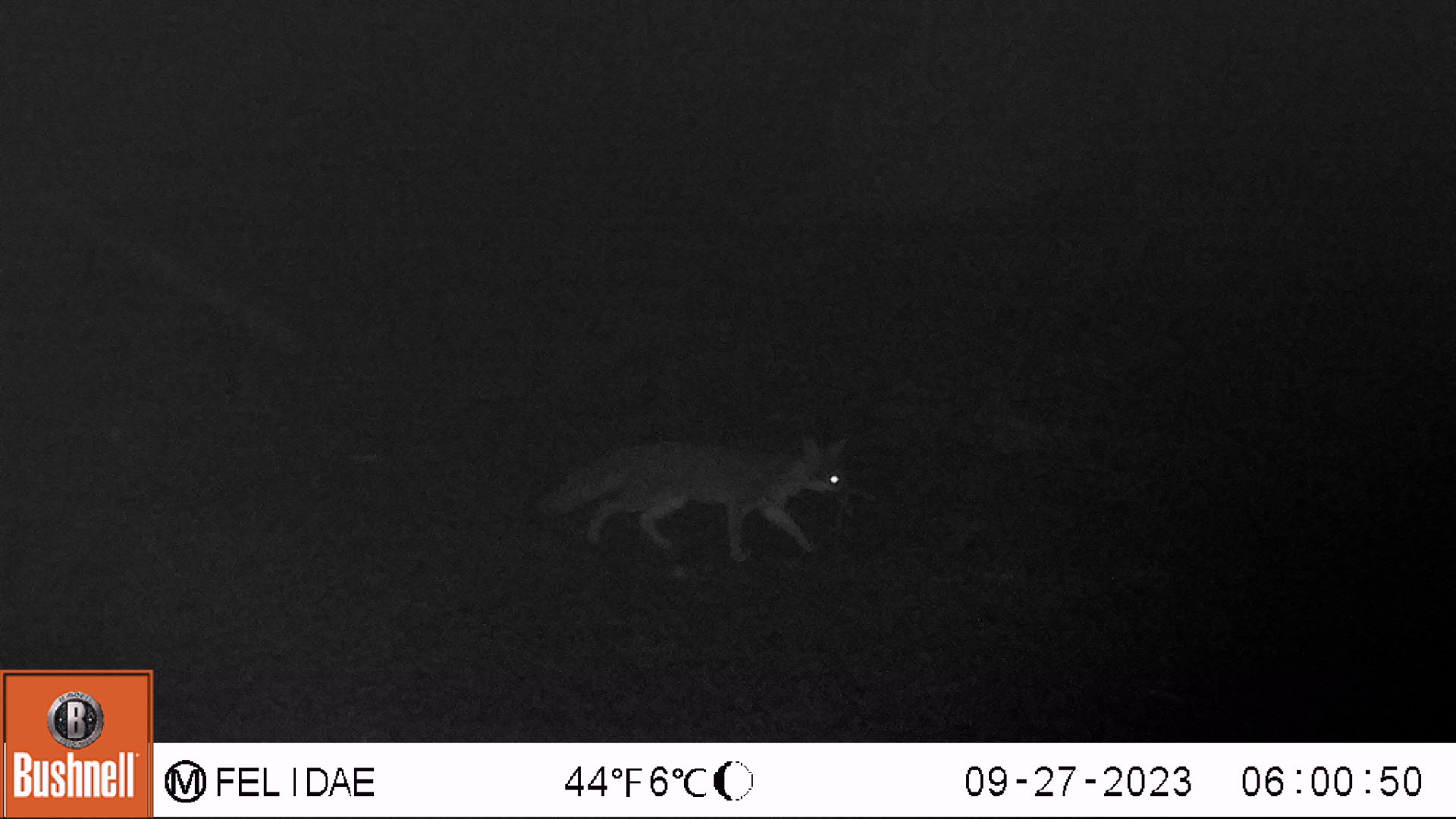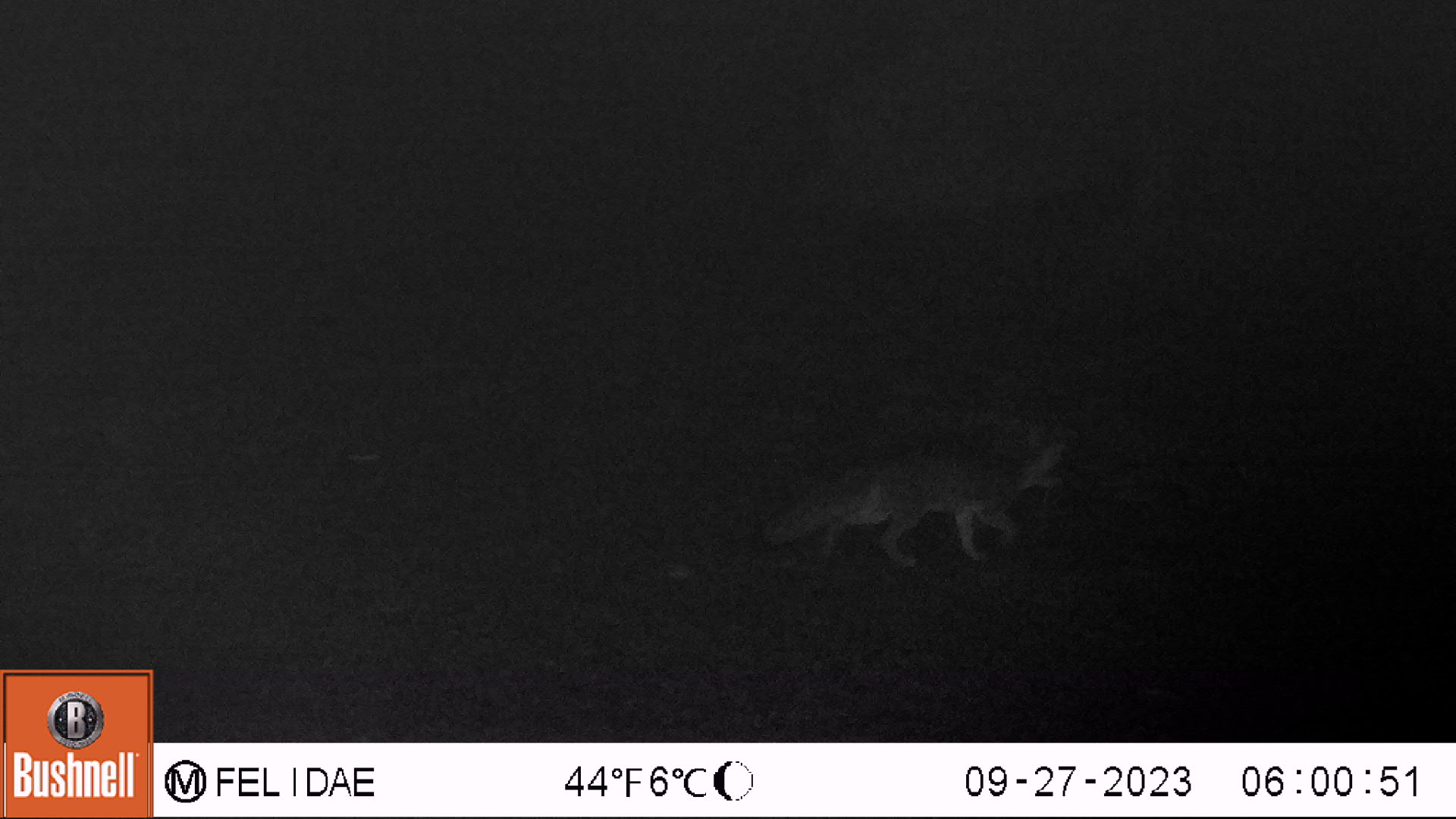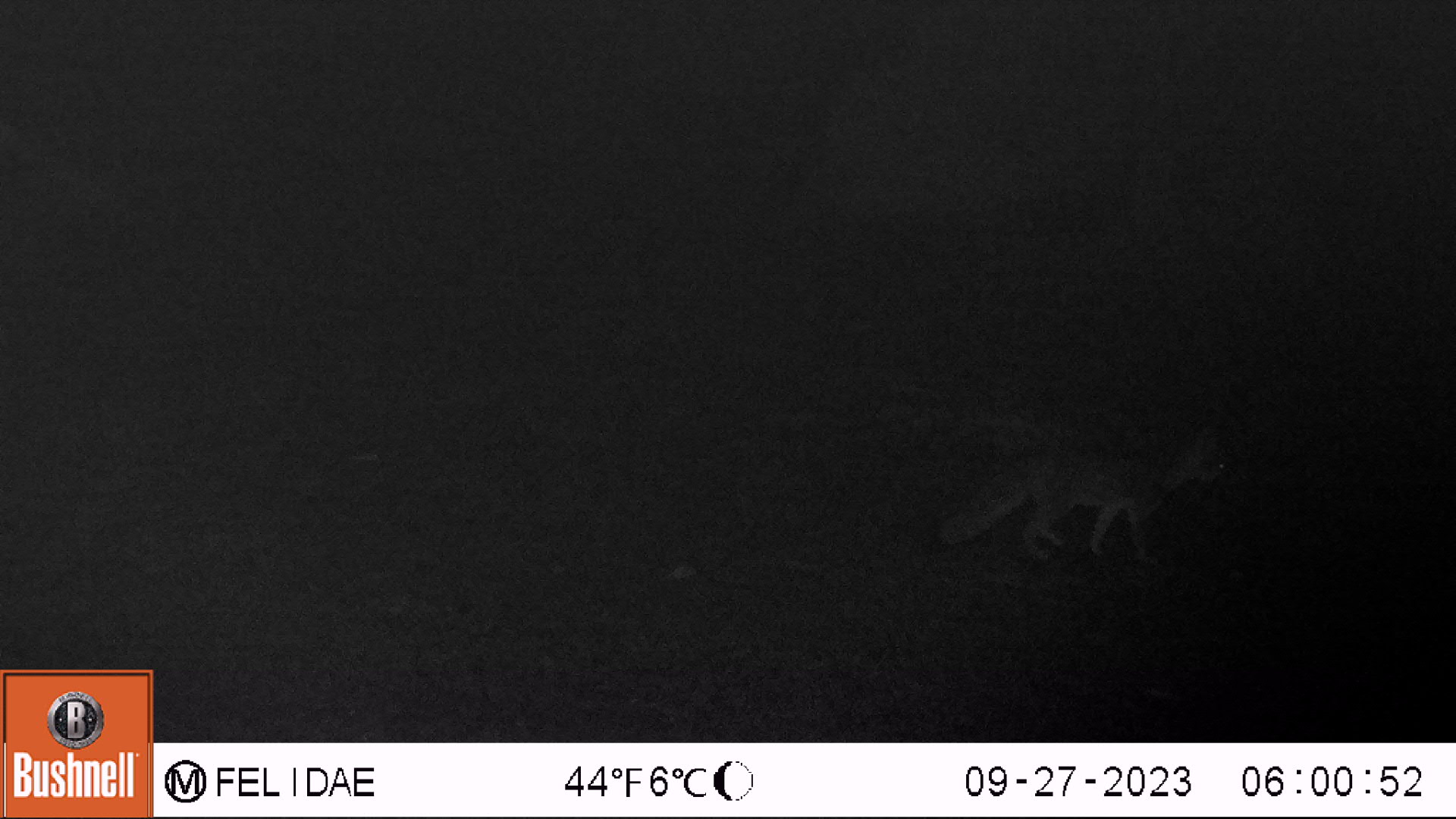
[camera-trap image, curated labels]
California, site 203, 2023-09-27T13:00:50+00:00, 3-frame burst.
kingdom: Animalia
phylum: Chordata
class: Mammalia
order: Carnivora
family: Canidae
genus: Urocyon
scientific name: Urocyon cinereoargenteus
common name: gray fox